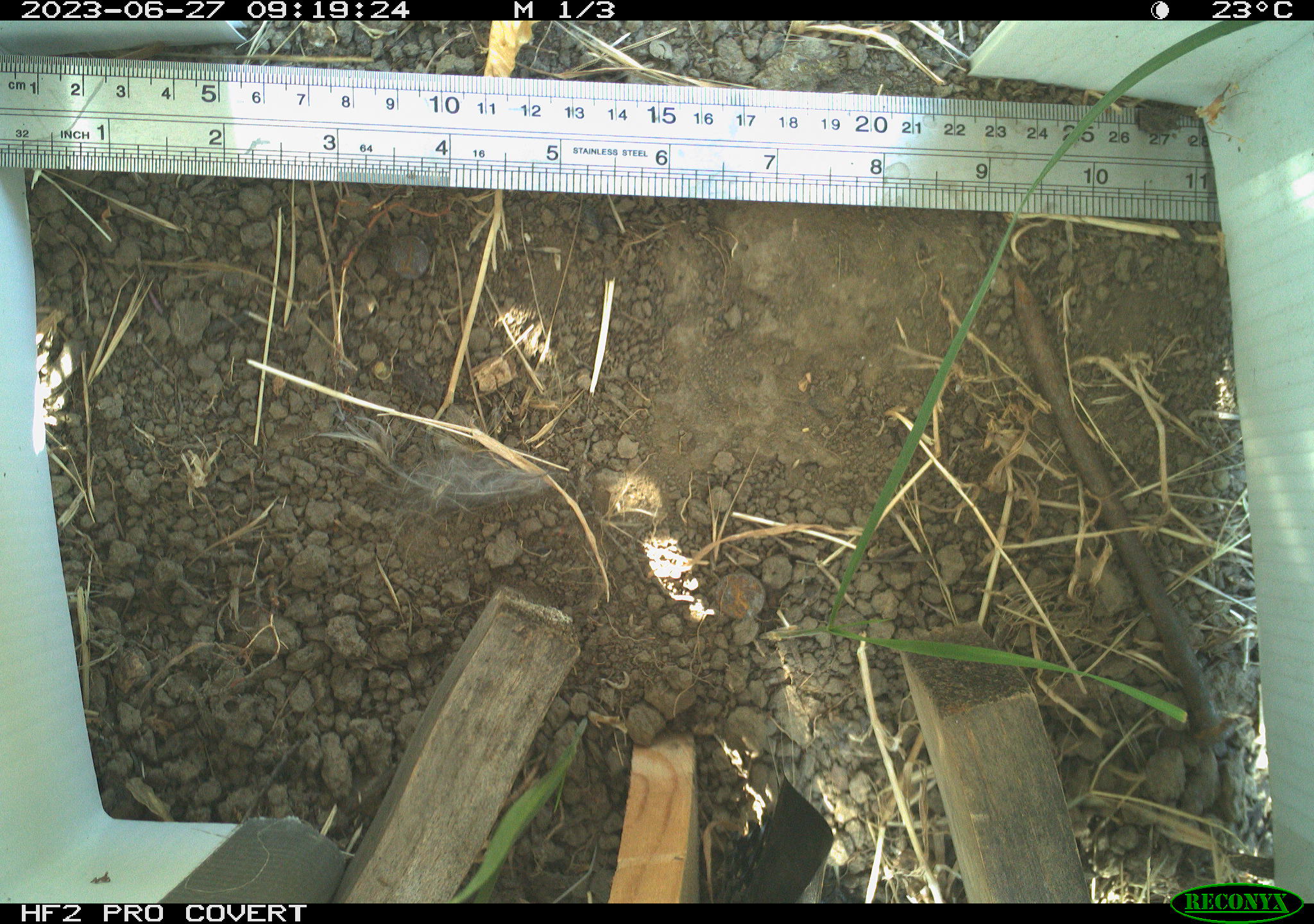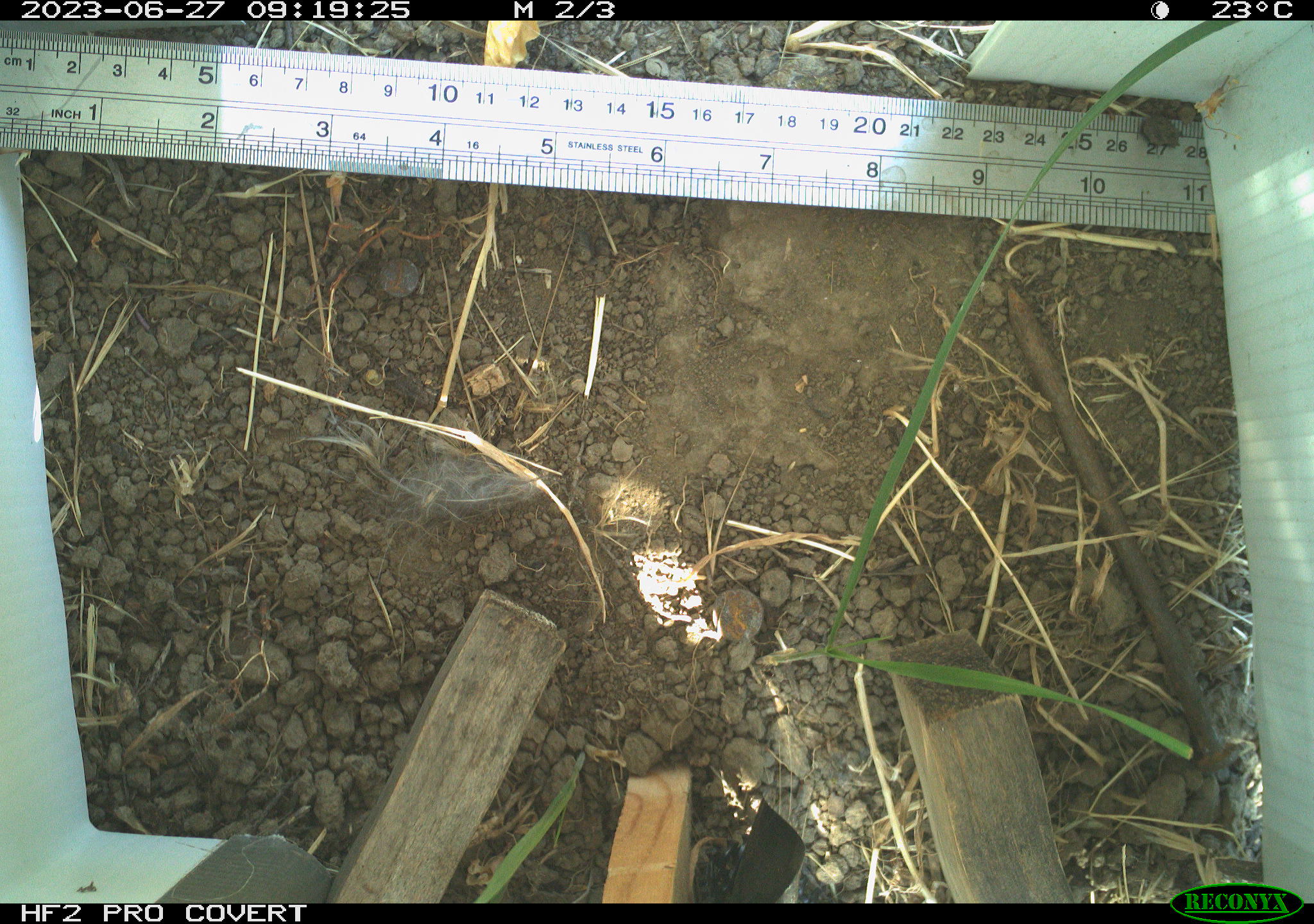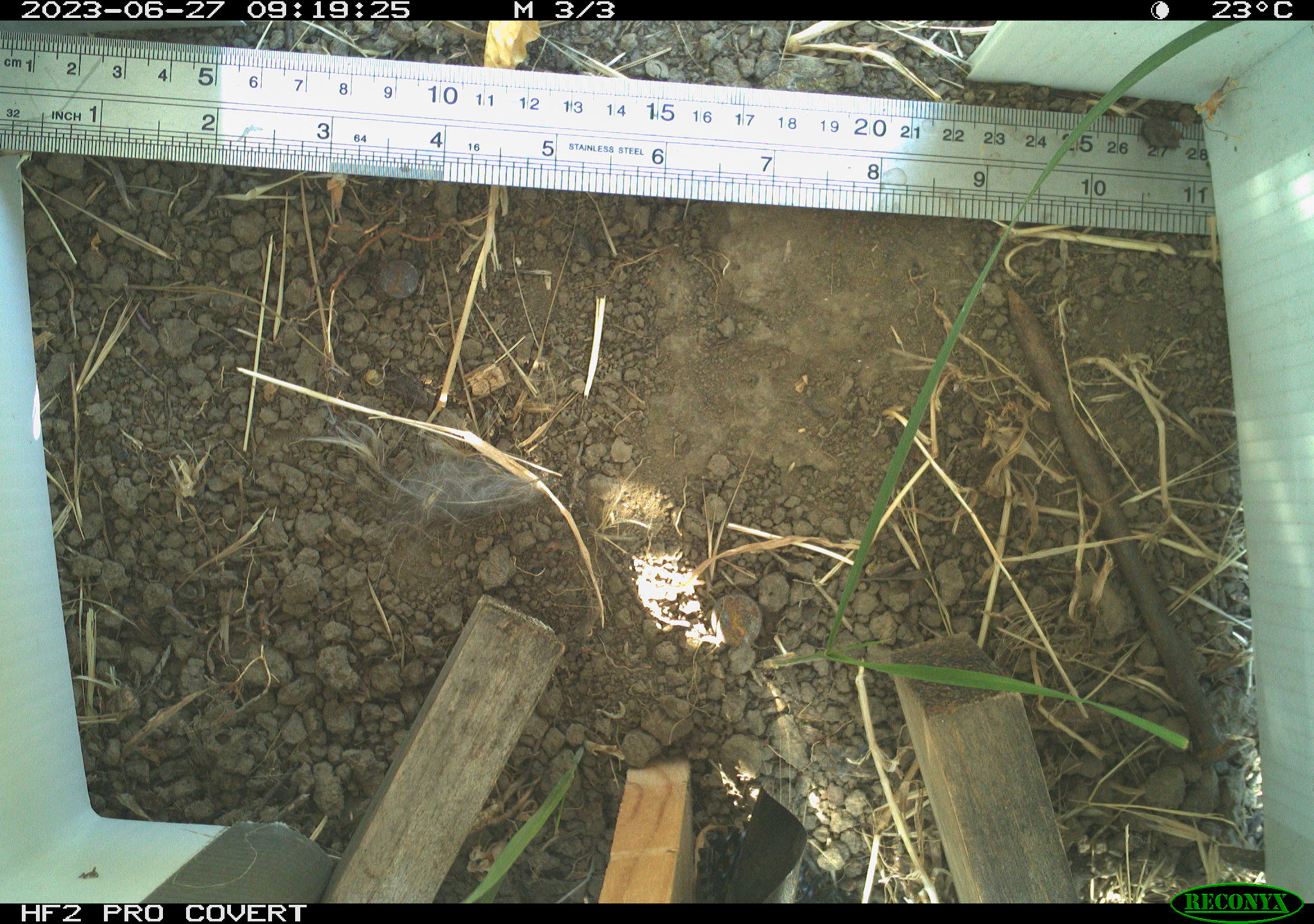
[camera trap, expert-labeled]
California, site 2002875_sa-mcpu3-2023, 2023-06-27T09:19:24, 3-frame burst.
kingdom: Animalia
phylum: Arthropoda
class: Insecta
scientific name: Insecta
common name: insect